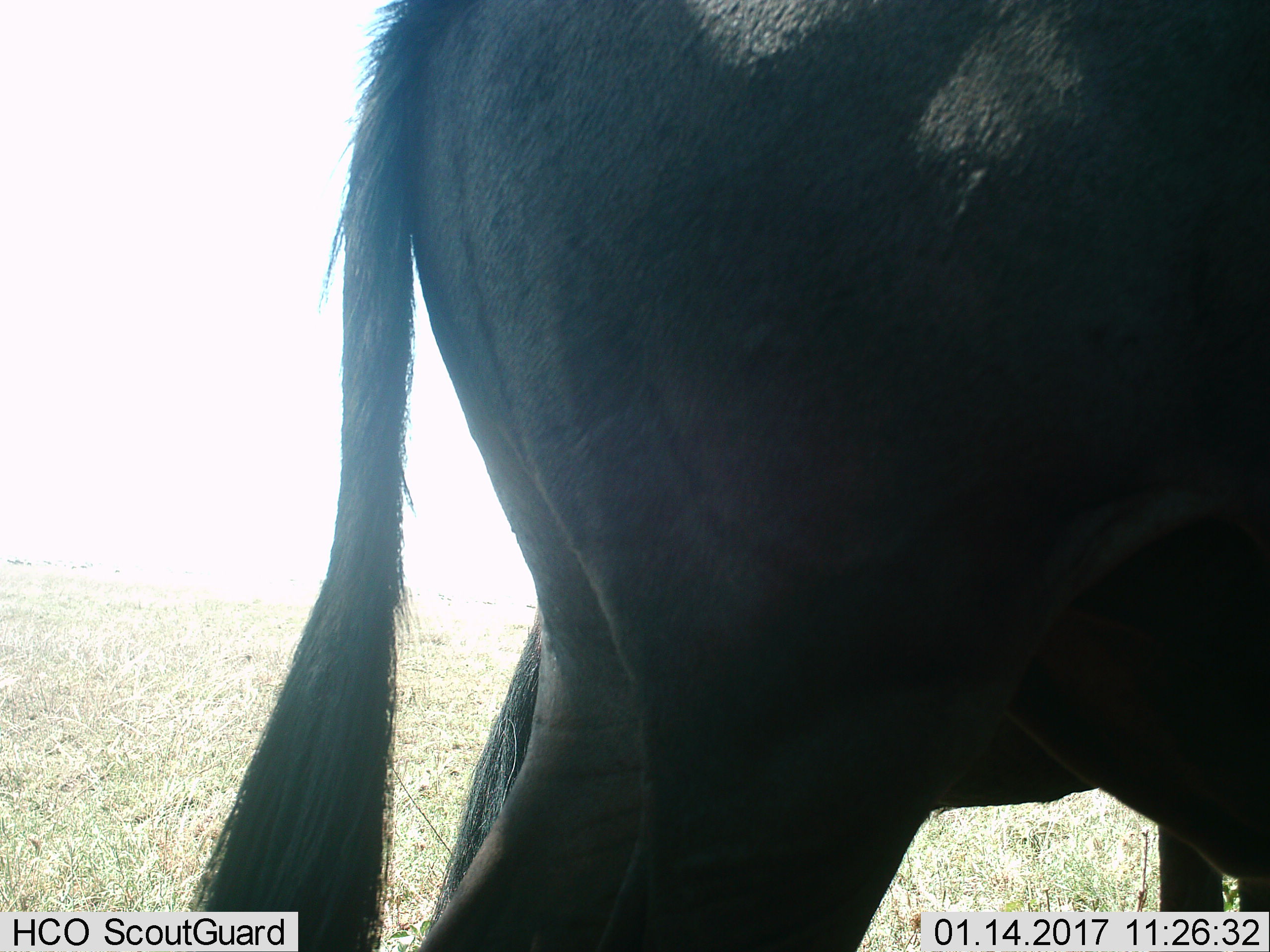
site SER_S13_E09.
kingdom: Animalia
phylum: Chordata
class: Mammalia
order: Artiodactyla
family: Bovidae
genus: Connochaetes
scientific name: Connochaetes taurinus taurinus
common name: blue wildebeest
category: wildebeestblue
Wildebeestblue (blue wildebeest) (Connochaetes taurinus taurinus), count 1. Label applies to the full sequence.